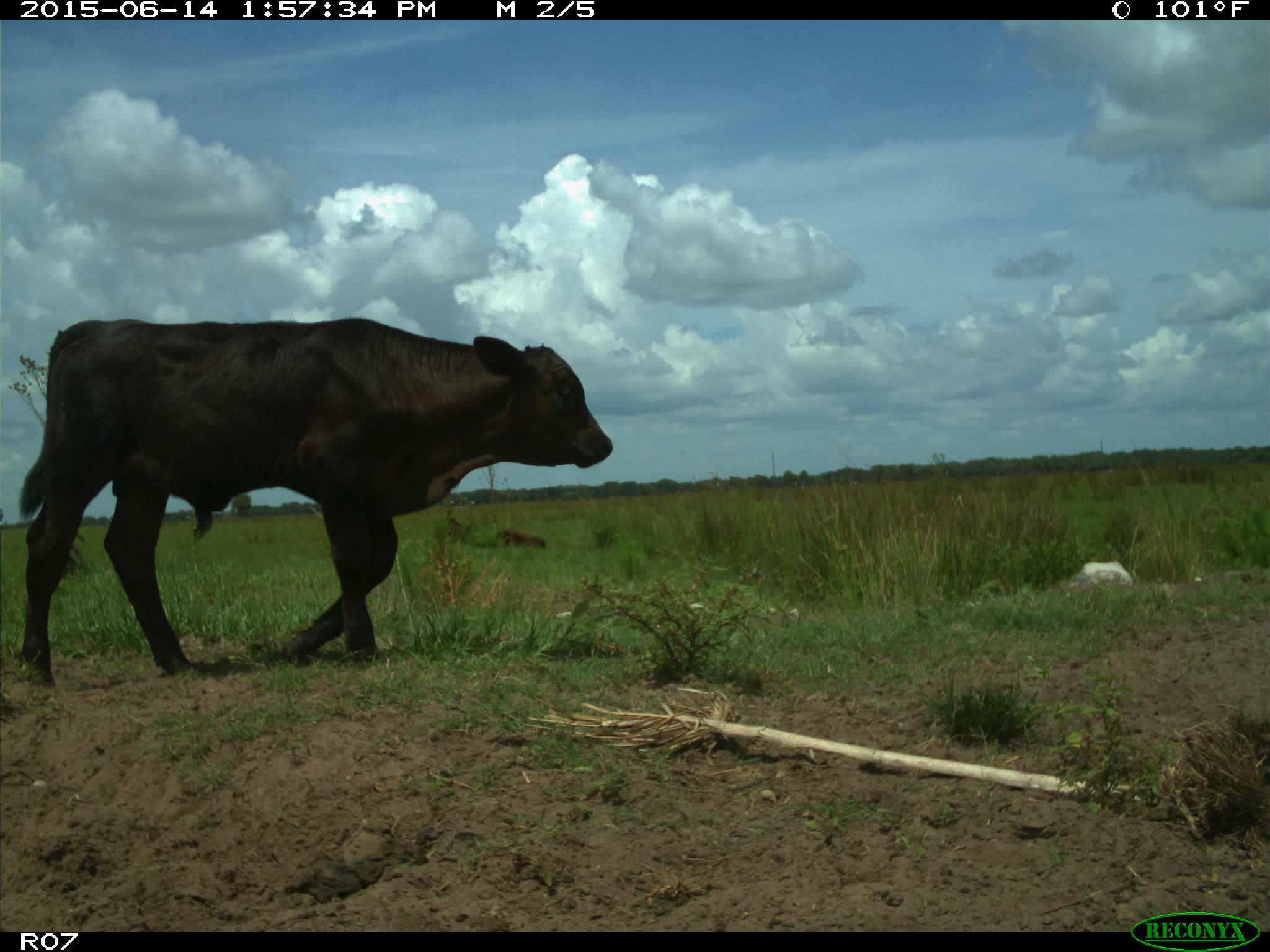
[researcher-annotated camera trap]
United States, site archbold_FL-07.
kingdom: Animalia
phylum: Chordata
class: Mammalia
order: Artiodactyla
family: Bovidae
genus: Bos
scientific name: Bos taurus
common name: domestic cow